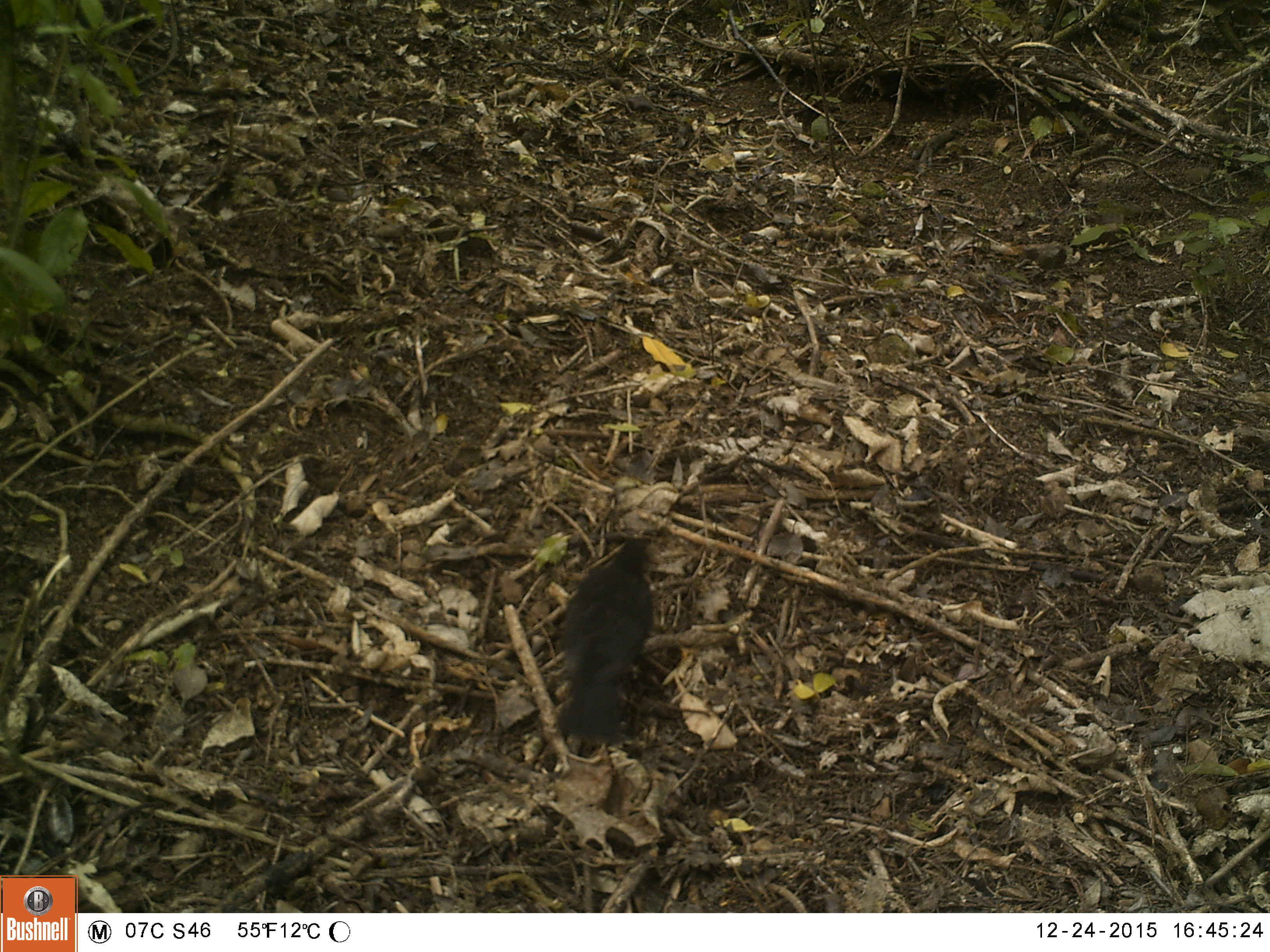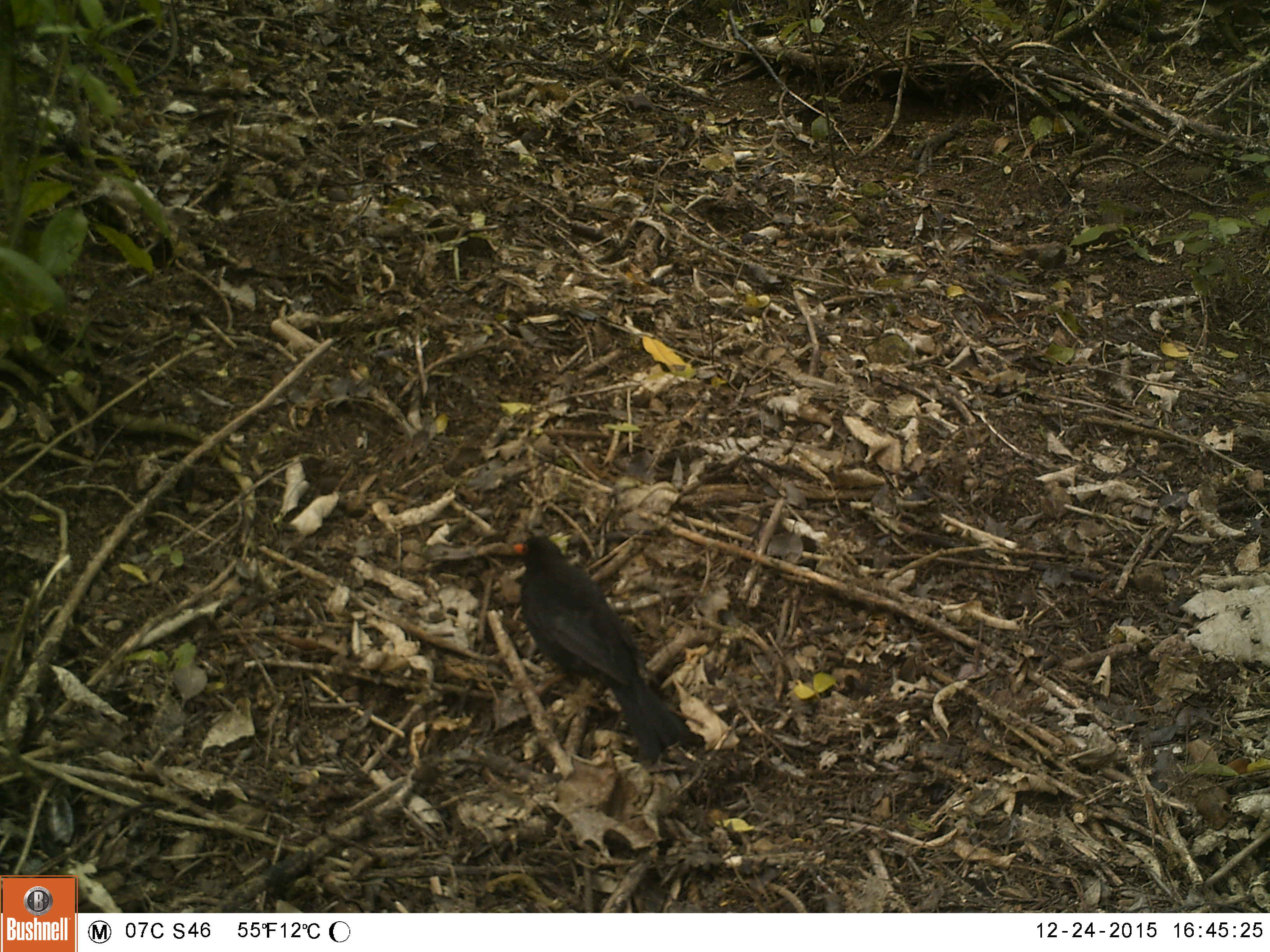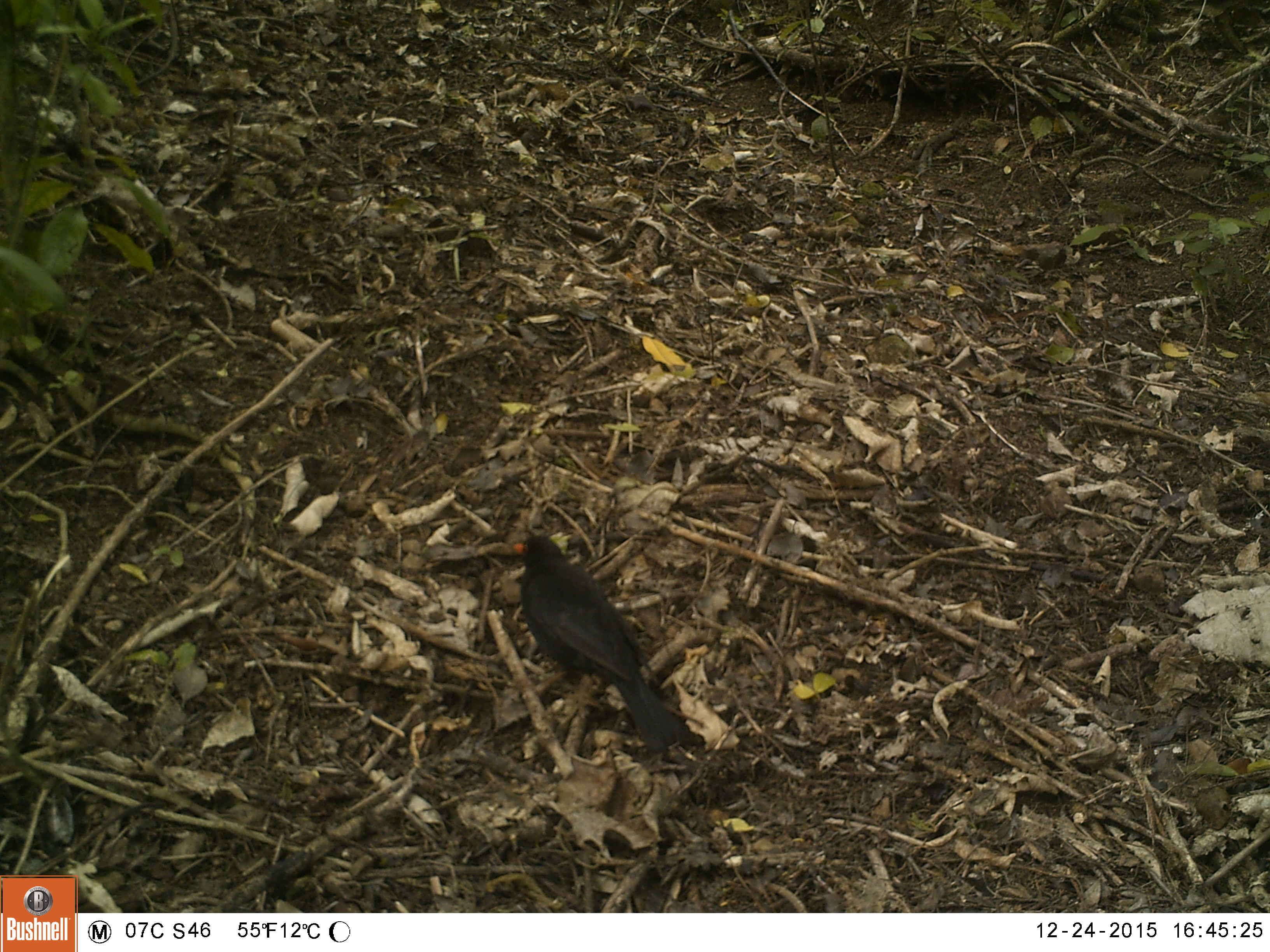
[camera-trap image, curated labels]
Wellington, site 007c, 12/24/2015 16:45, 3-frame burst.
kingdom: Animalia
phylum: Chordata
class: Aves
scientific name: Aves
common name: bird